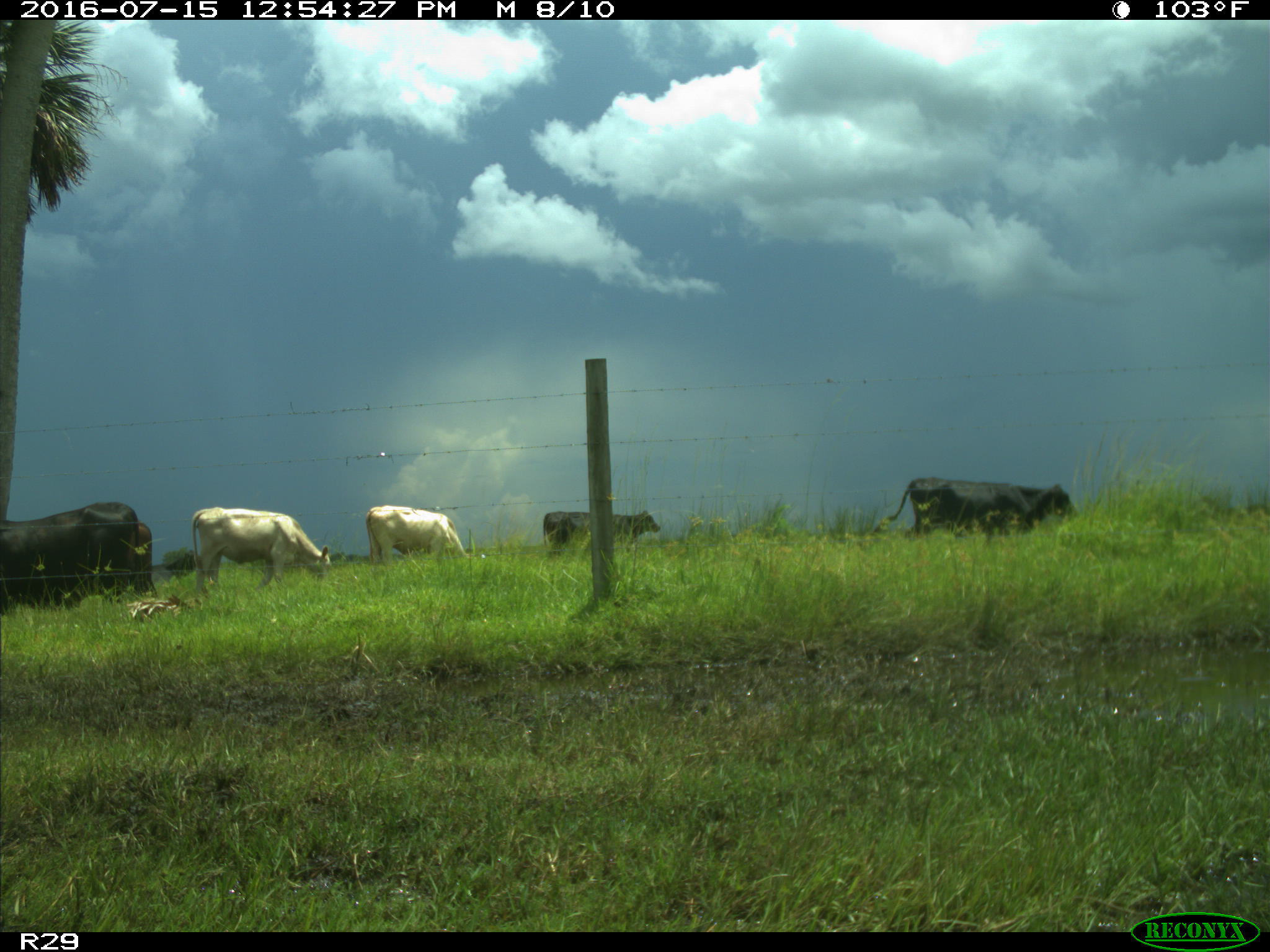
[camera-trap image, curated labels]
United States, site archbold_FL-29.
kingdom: Animalia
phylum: Chordata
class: Mammalia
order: Artiodactyla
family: Bovidae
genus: Bos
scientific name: Bos taurus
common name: domestic cow